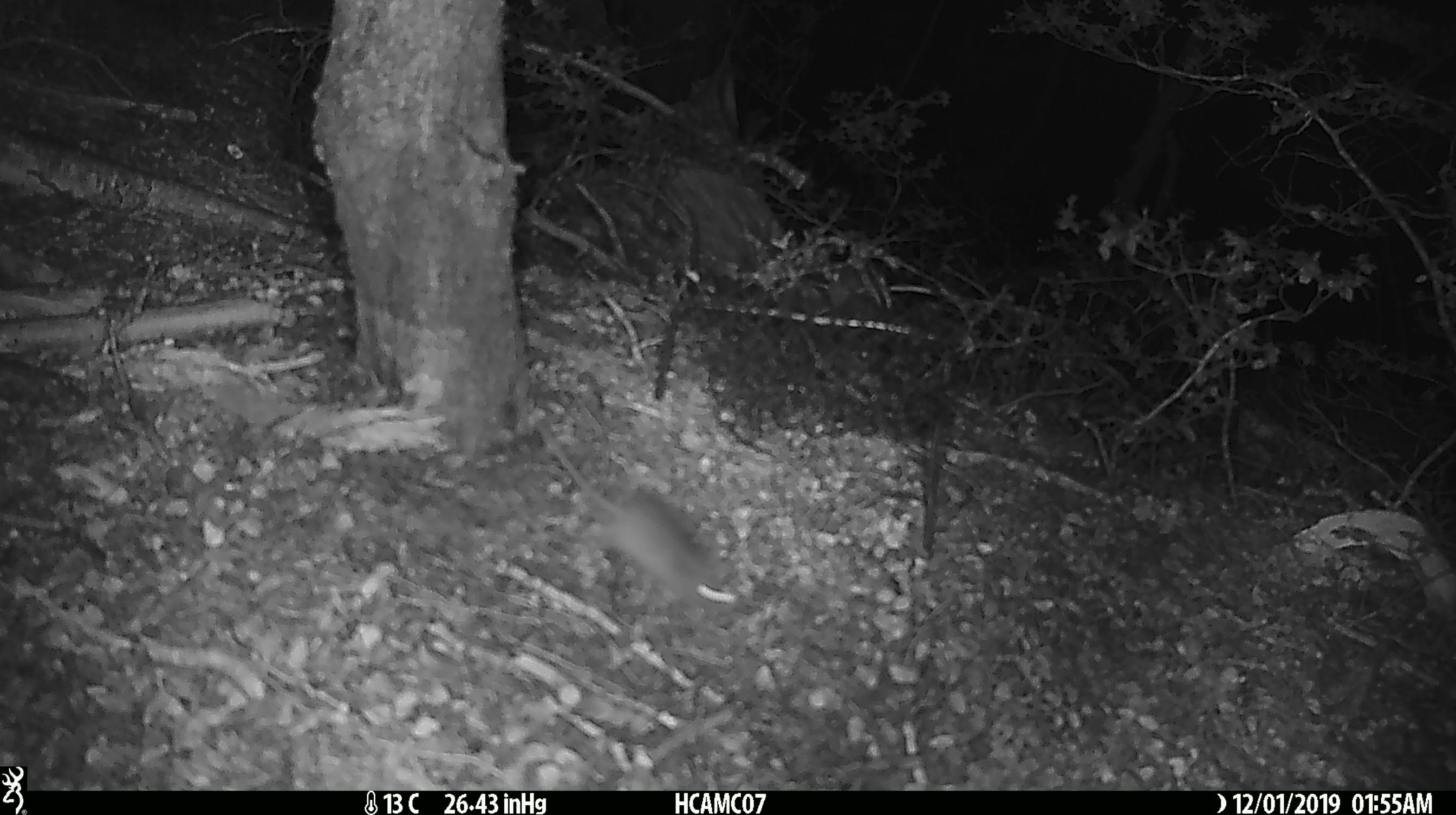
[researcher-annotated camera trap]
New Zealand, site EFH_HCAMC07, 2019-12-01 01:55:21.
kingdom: Animalia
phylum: Chordata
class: Mammalia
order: Rodentia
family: Muridae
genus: Mus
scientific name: Mus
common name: mouse